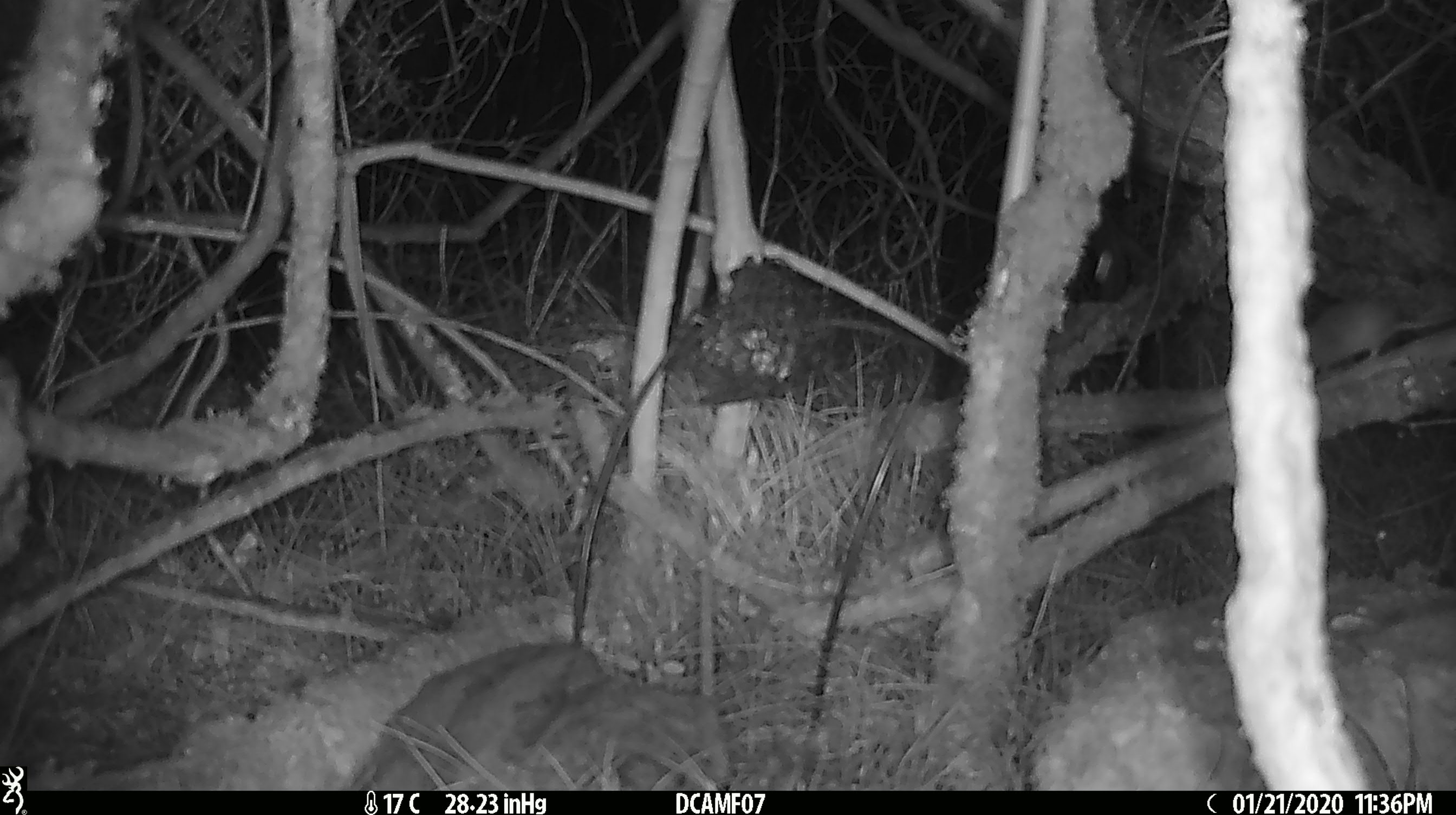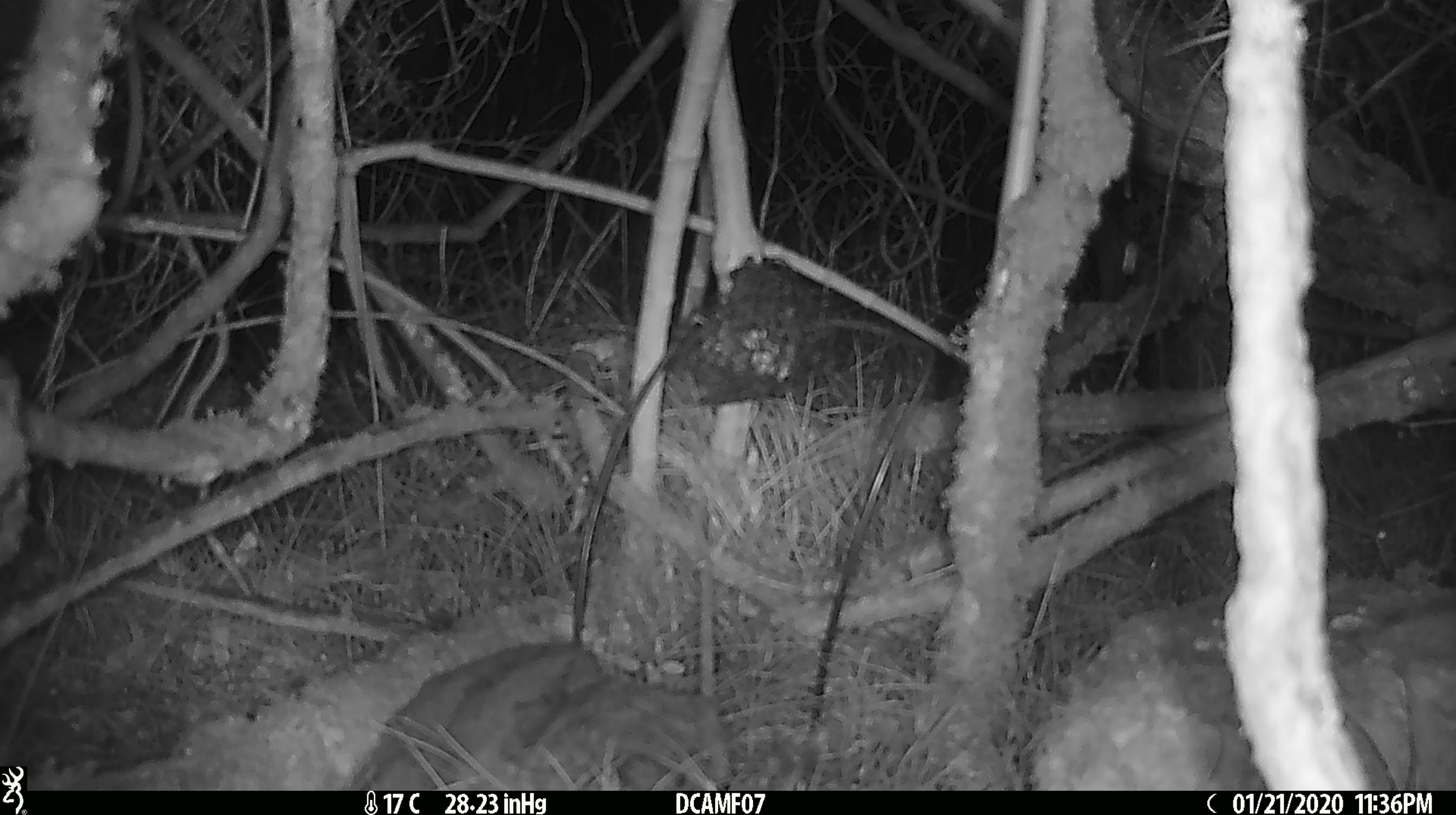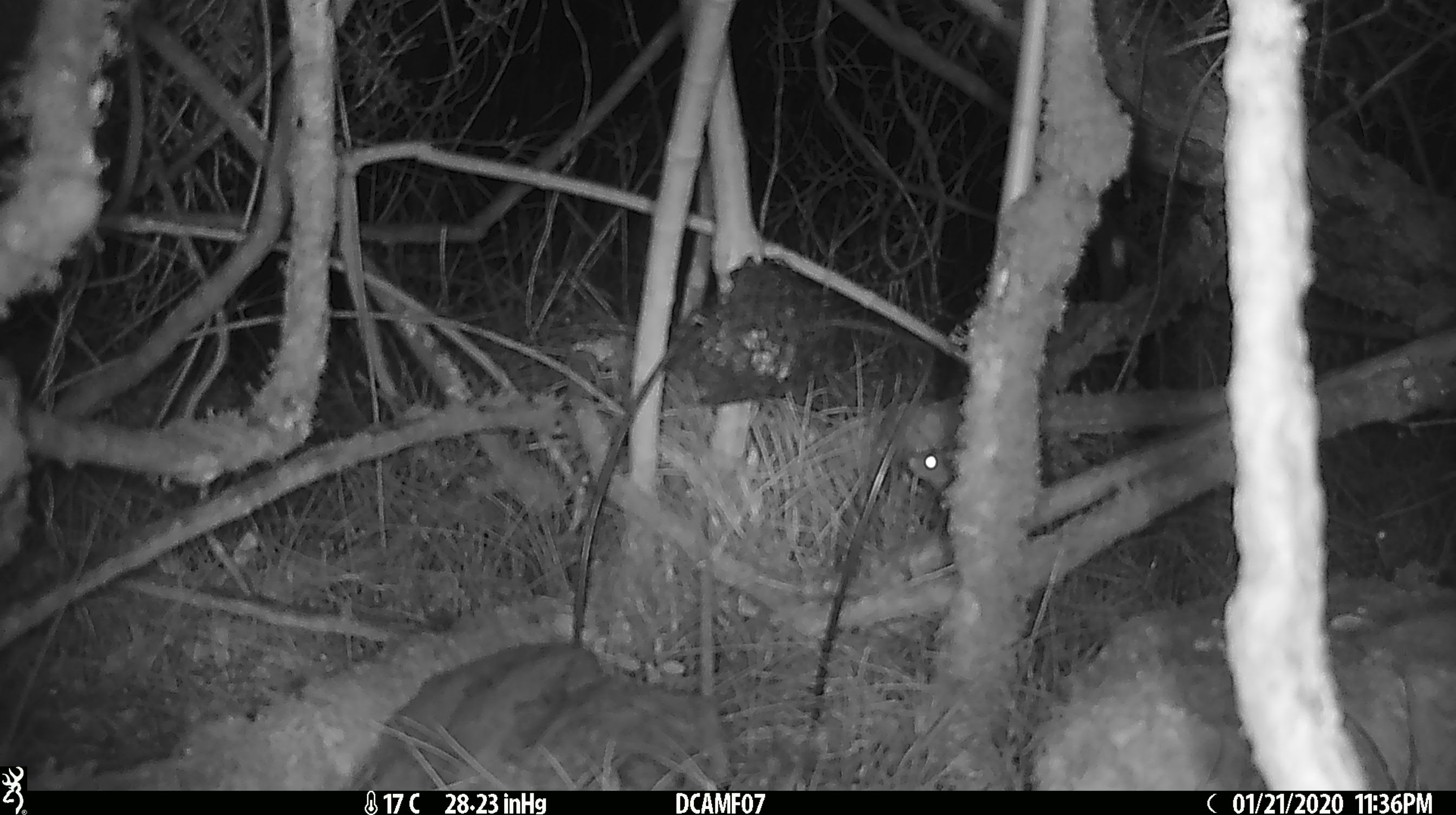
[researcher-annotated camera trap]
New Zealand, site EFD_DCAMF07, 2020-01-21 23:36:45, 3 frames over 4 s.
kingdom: Animalia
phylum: Chordata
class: Mammalia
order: Rodentia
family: Muridae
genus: Mus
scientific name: Mus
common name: mouse